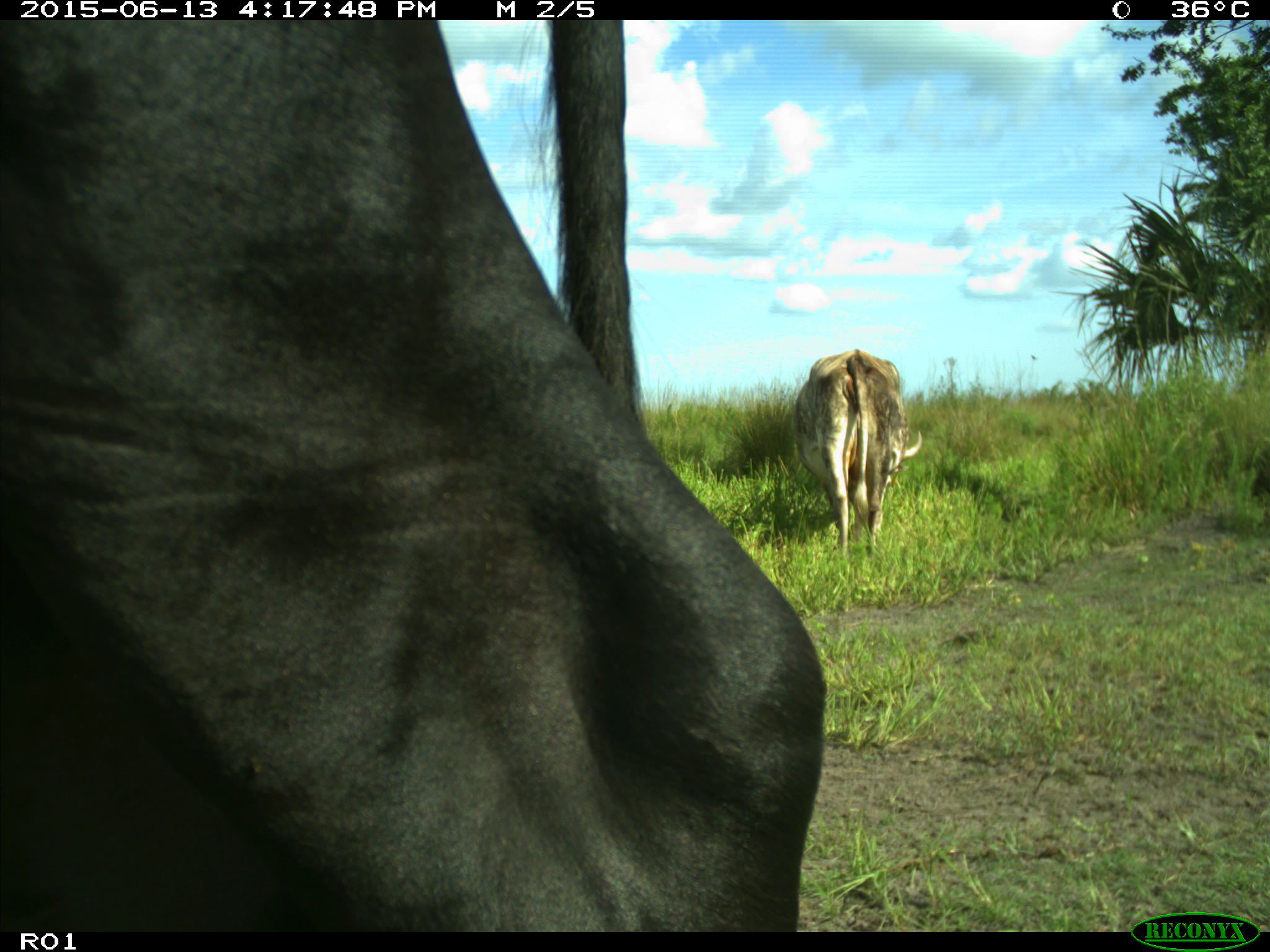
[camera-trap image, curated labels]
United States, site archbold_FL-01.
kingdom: Animalia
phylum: Chordata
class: Mammalia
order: Artiodactyla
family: Bovidae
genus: Bos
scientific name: Bos taurus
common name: domestic cow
Bos taurus (domestic cow).